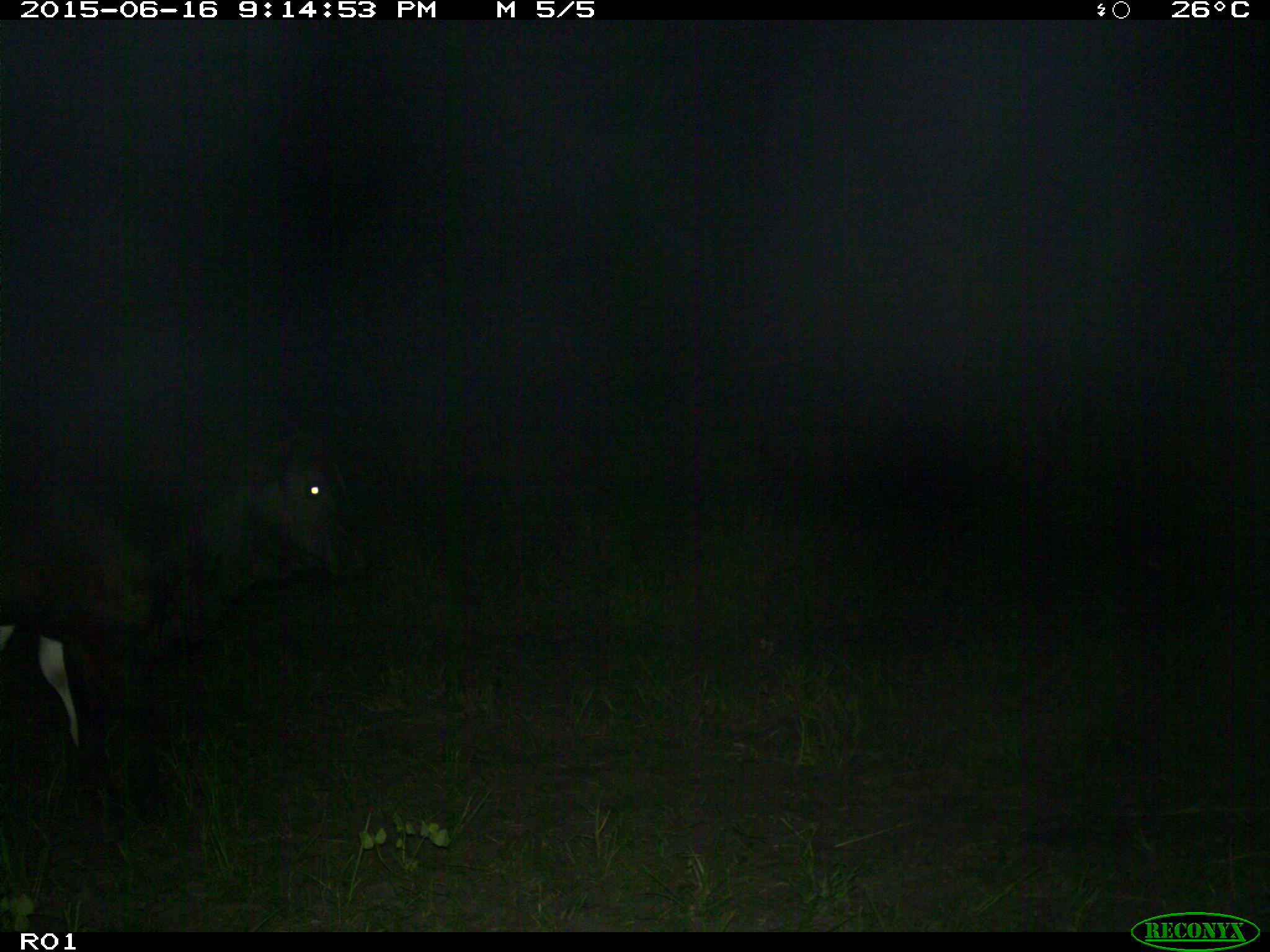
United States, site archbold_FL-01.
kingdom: Animalia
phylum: Chordata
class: Mammalia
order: Artiodactyla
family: Bovidae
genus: Bos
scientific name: Bos taurus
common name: domestic cow